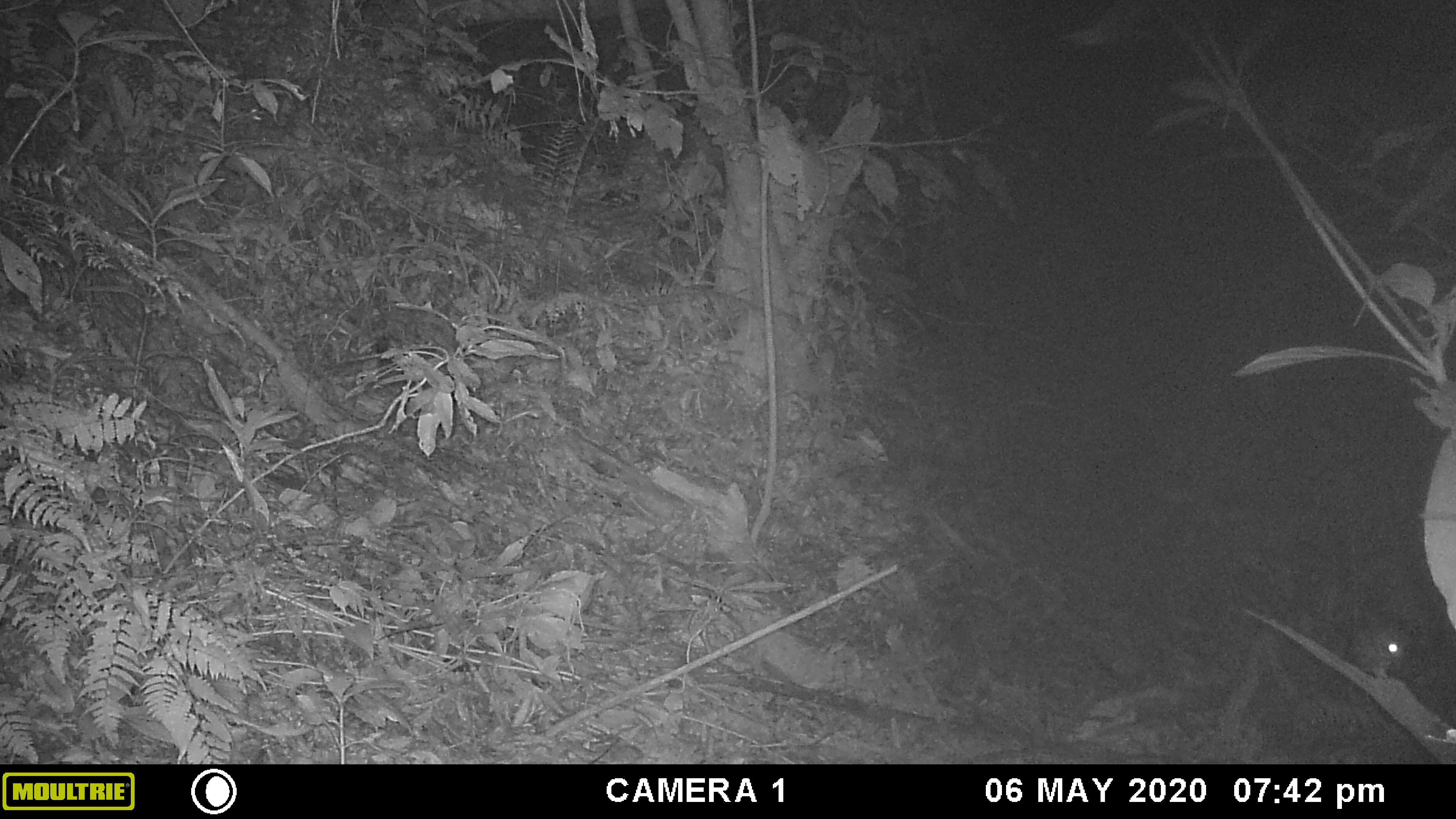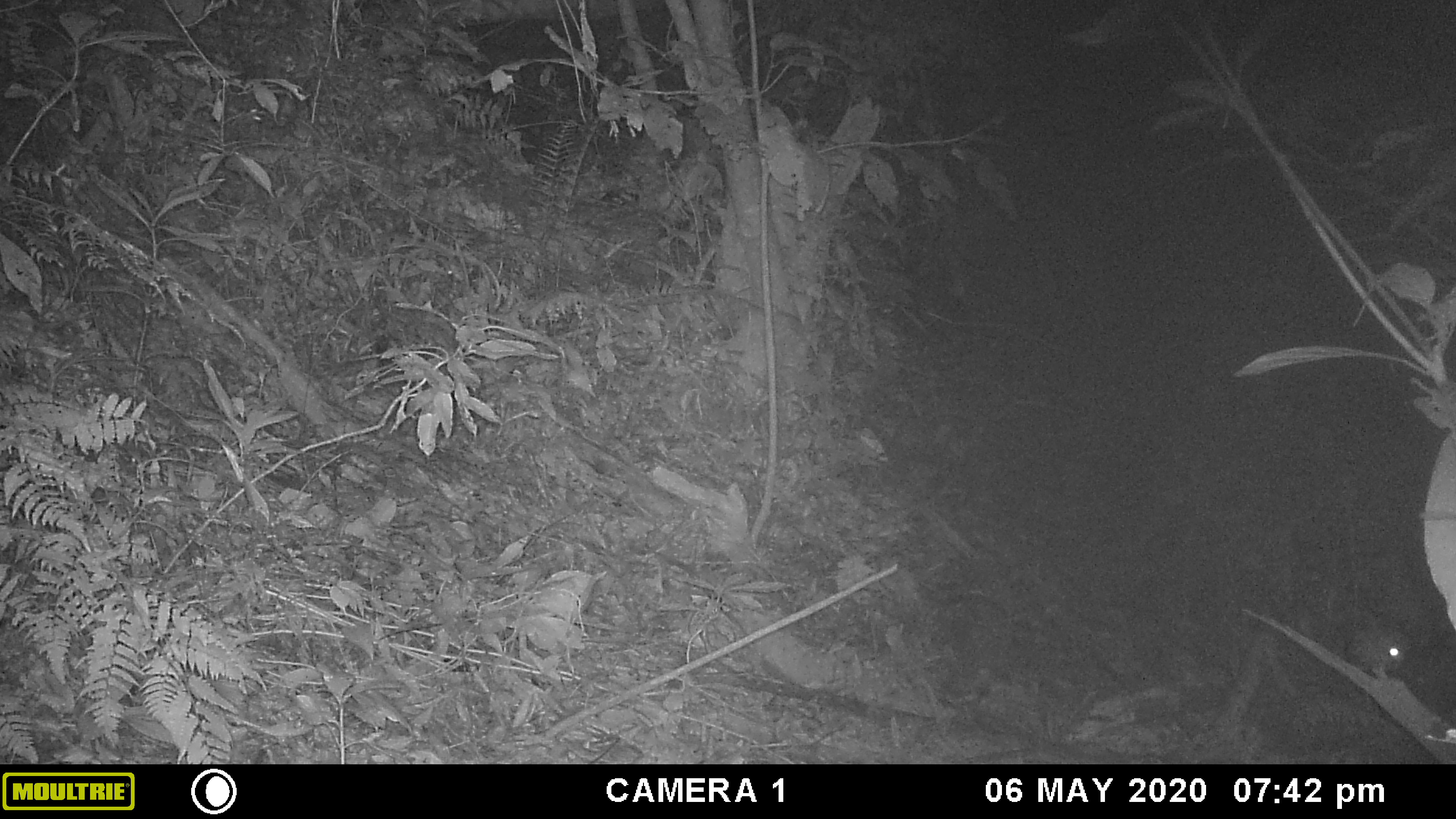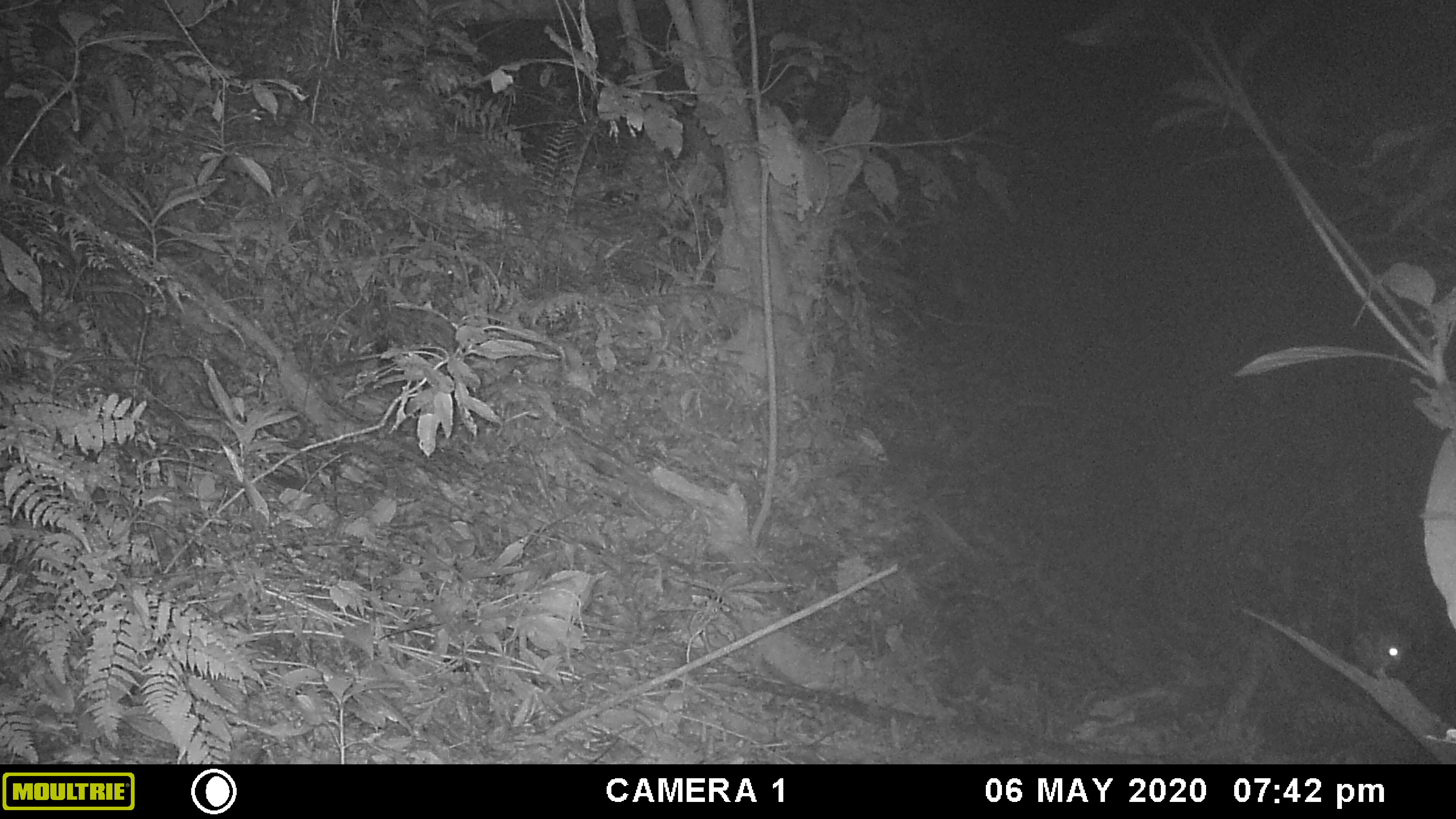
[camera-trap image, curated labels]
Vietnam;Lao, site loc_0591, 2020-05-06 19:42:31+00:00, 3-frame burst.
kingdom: Animalia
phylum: Chordata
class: Aves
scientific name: Aves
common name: bird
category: unidentified bird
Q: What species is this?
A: Unidentified bird (bird) (Aves).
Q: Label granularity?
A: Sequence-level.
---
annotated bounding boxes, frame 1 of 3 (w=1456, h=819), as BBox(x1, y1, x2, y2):
unidentified bird: BBox(1347, 612, 1413, 678)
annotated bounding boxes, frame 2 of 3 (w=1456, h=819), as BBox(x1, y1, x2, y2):
unidentified bird: BBox(1345, 609, 1410, 678)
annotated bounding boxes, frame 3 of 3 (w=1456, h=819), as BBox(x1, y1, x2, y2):
unidentified bird: BBox(1353, 625, 1411, 682)